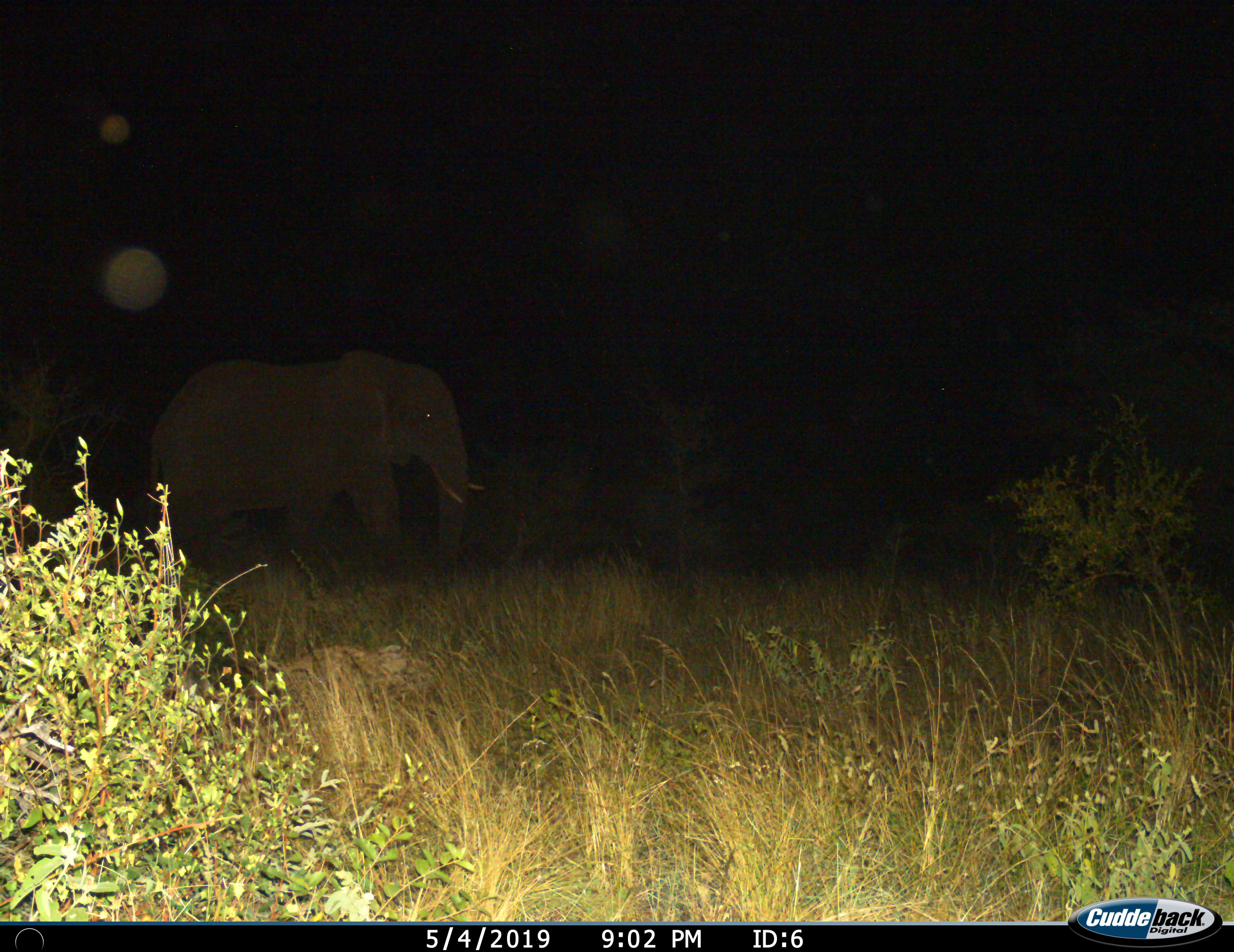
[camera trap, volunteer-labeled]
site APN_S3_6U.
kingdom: Animalia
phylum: Chordata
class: Mammalia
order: Proboscidea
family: Elephantidae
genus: Loxodonta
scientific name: Loxodonta africana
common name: african bush elephant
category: elephant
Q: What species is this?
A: Elephant (african bush elephant) (Loxodonta africana).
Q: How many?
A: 1.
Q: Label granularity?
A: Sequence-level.